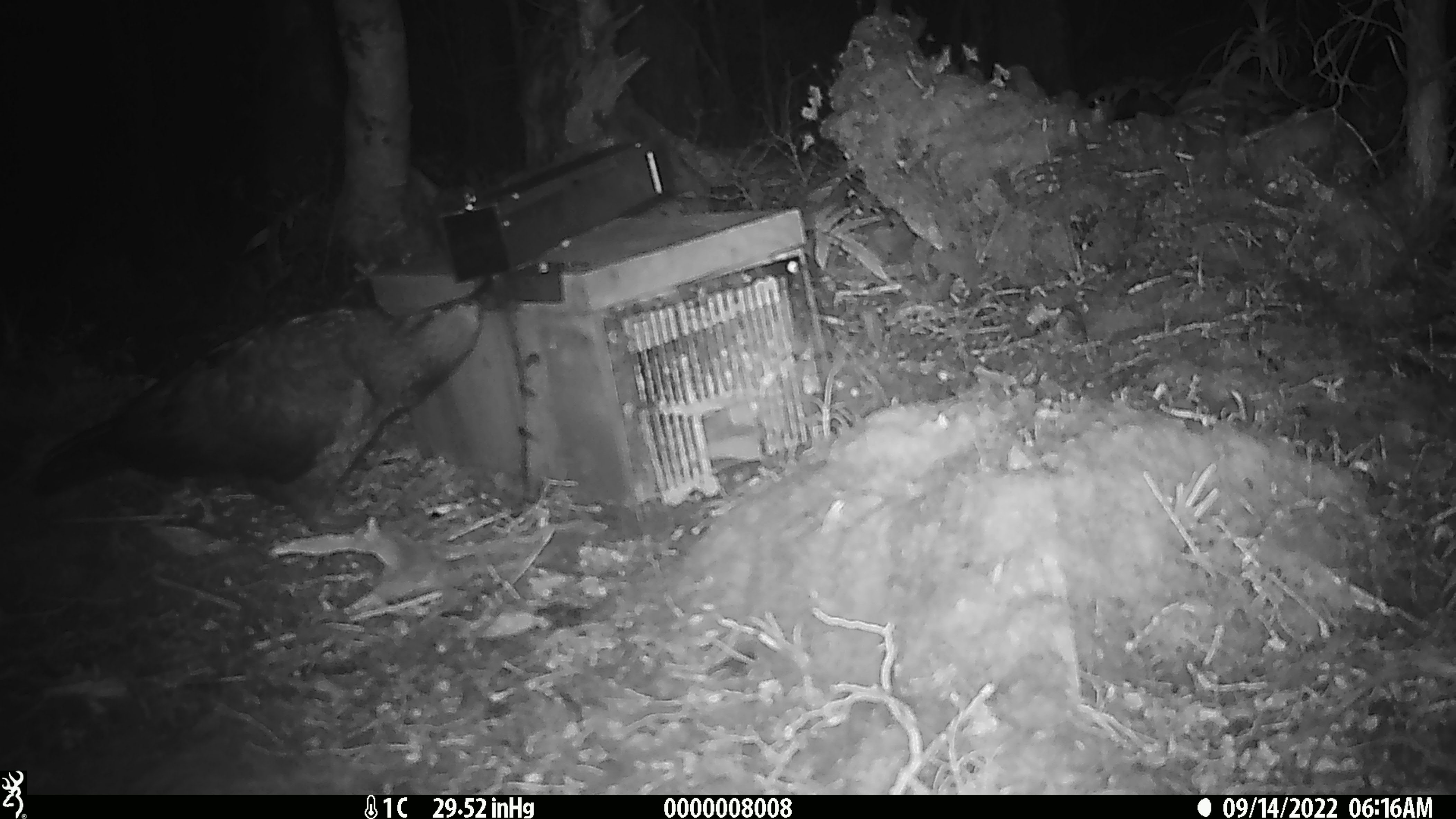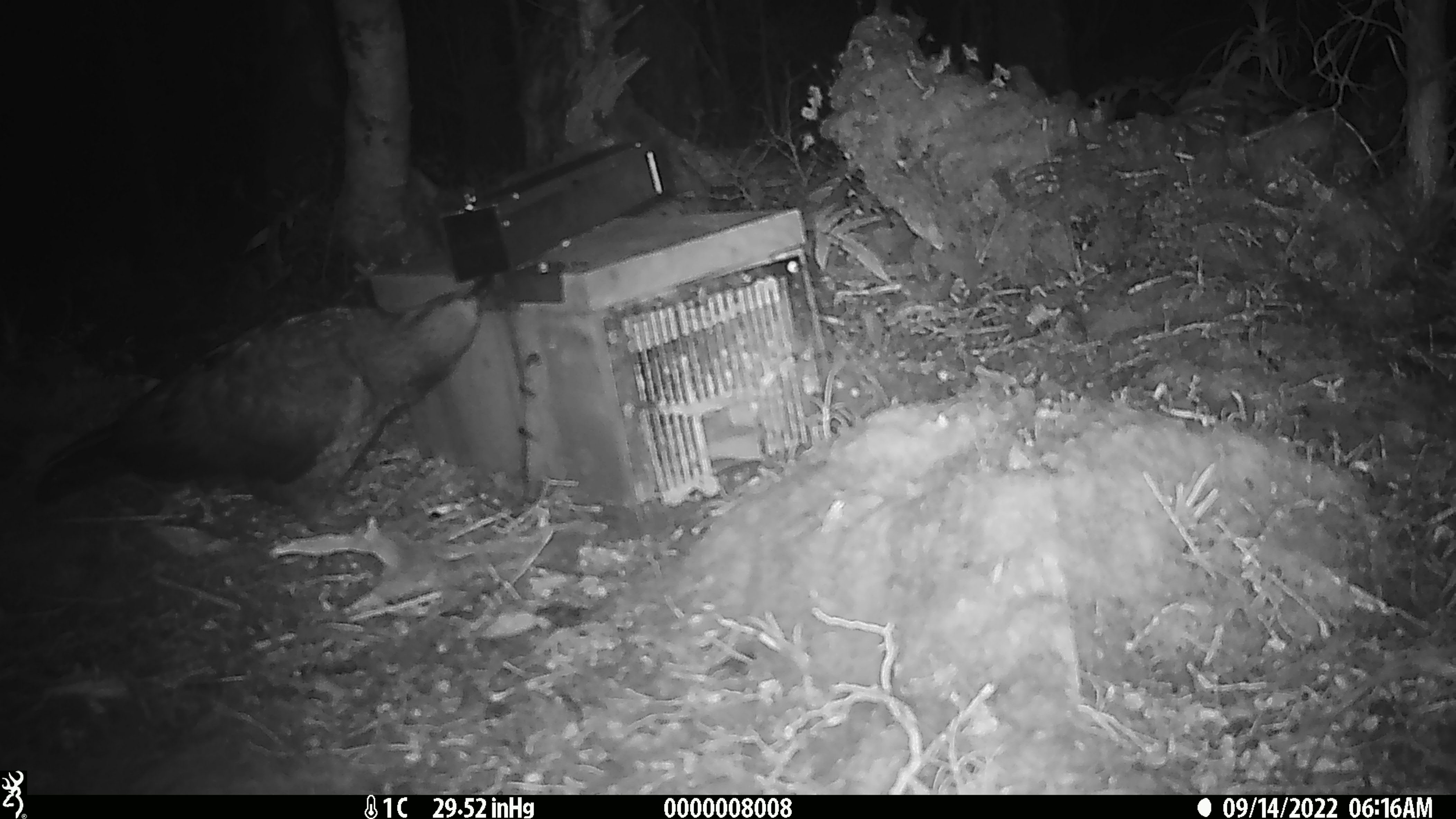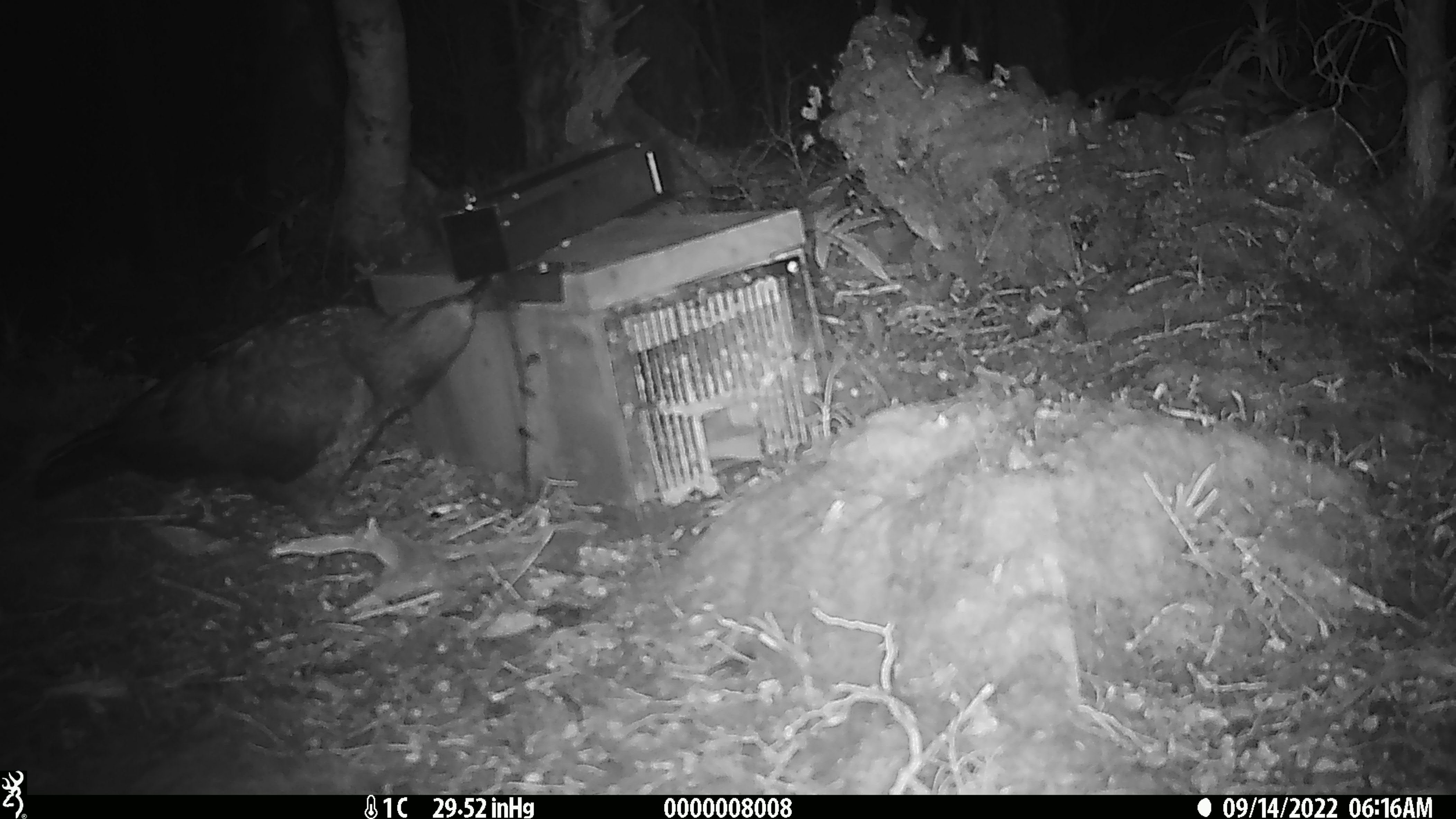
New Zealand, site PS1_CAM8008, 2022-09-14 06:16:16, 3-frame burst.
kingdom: Animalia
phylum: Chordata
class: Aves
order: Psittaciformes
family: Strigopidae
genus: Nestor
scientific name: Nestor notabilis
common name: kea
Kea (Nestor notabilis).